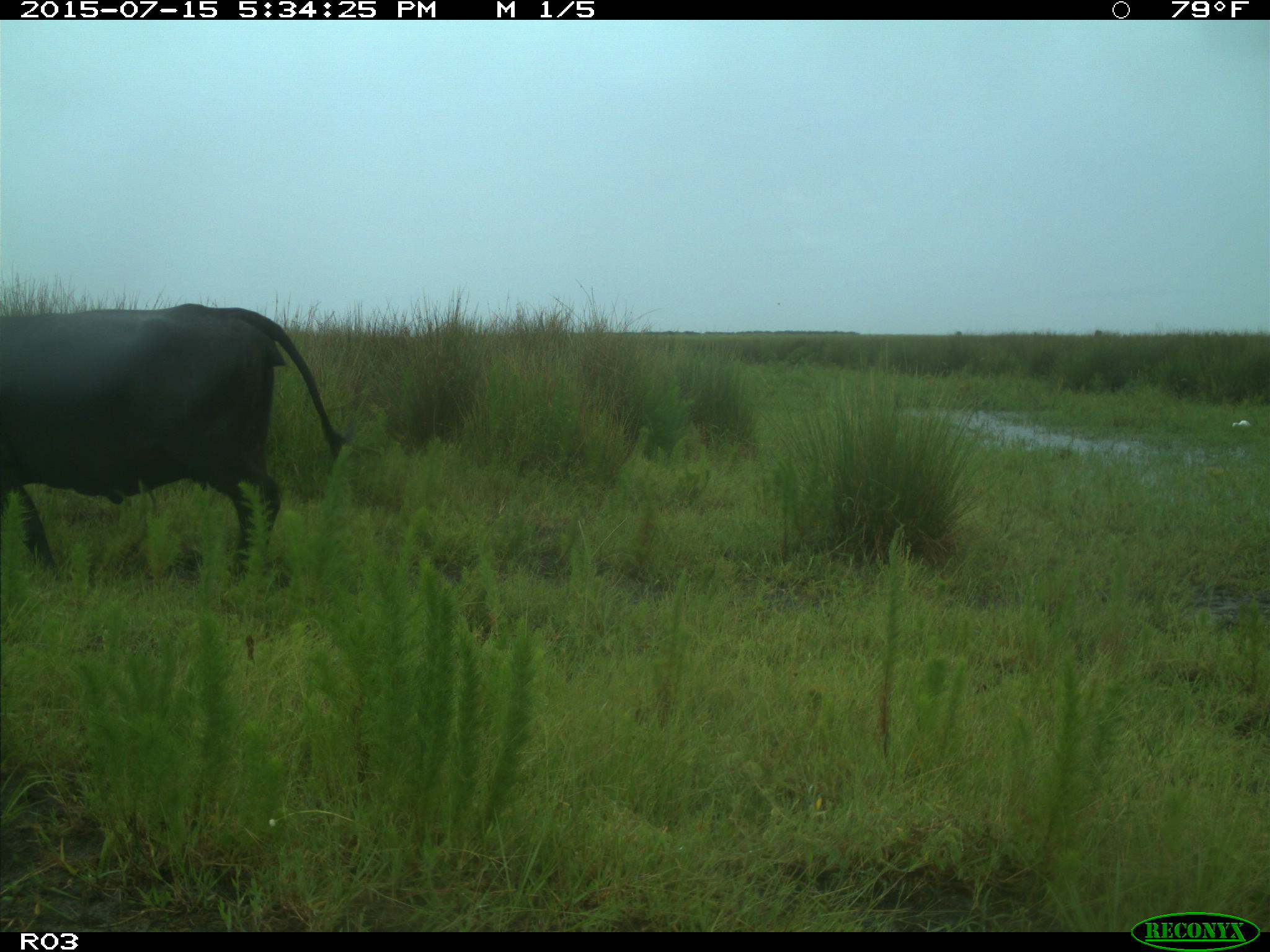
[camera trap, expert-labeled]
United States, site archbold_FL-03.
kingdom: Animalia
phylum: Chordata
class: Mammalia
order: Artiodactyla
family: Bovidae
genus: Bos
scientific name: Bos taurus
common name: domestic cow